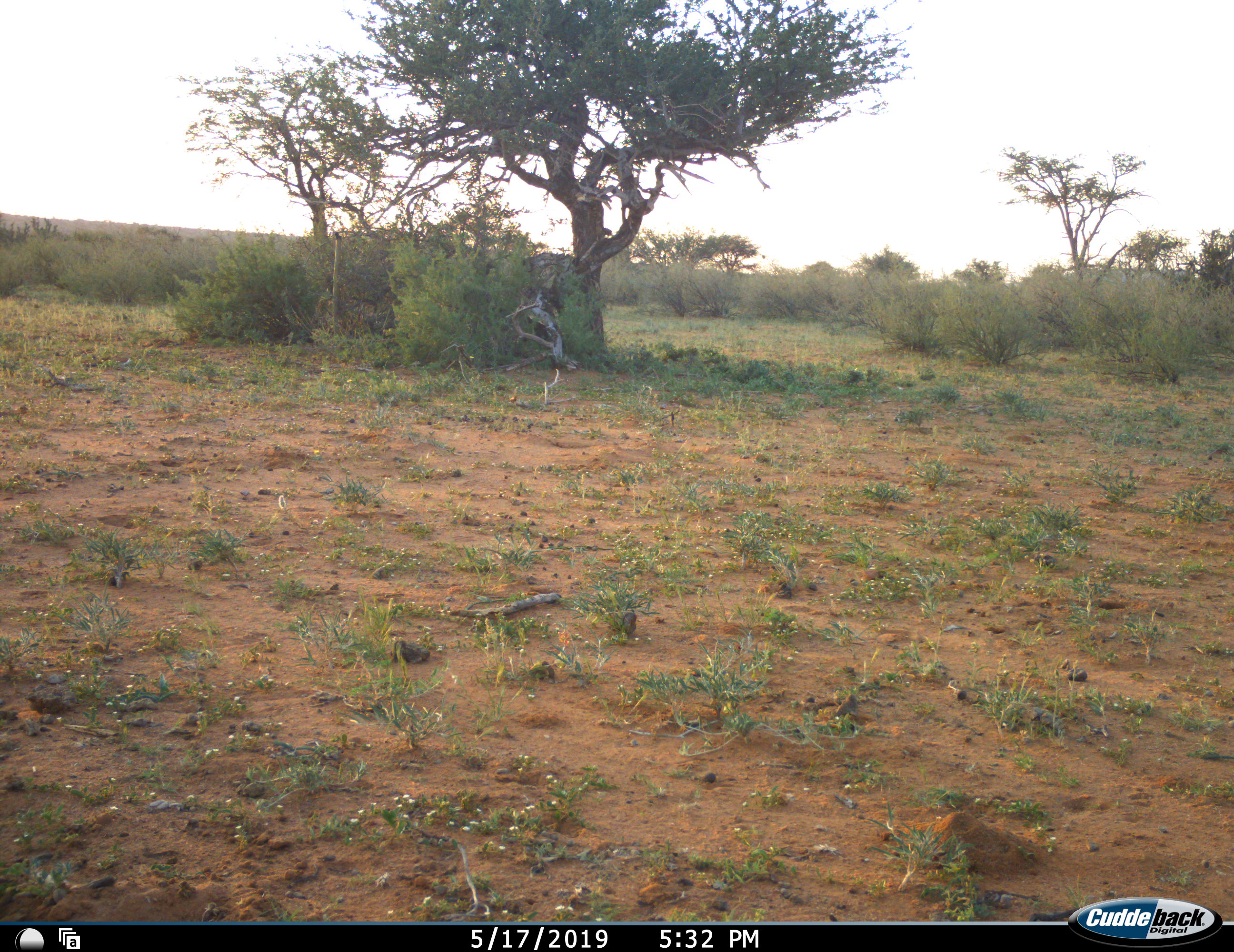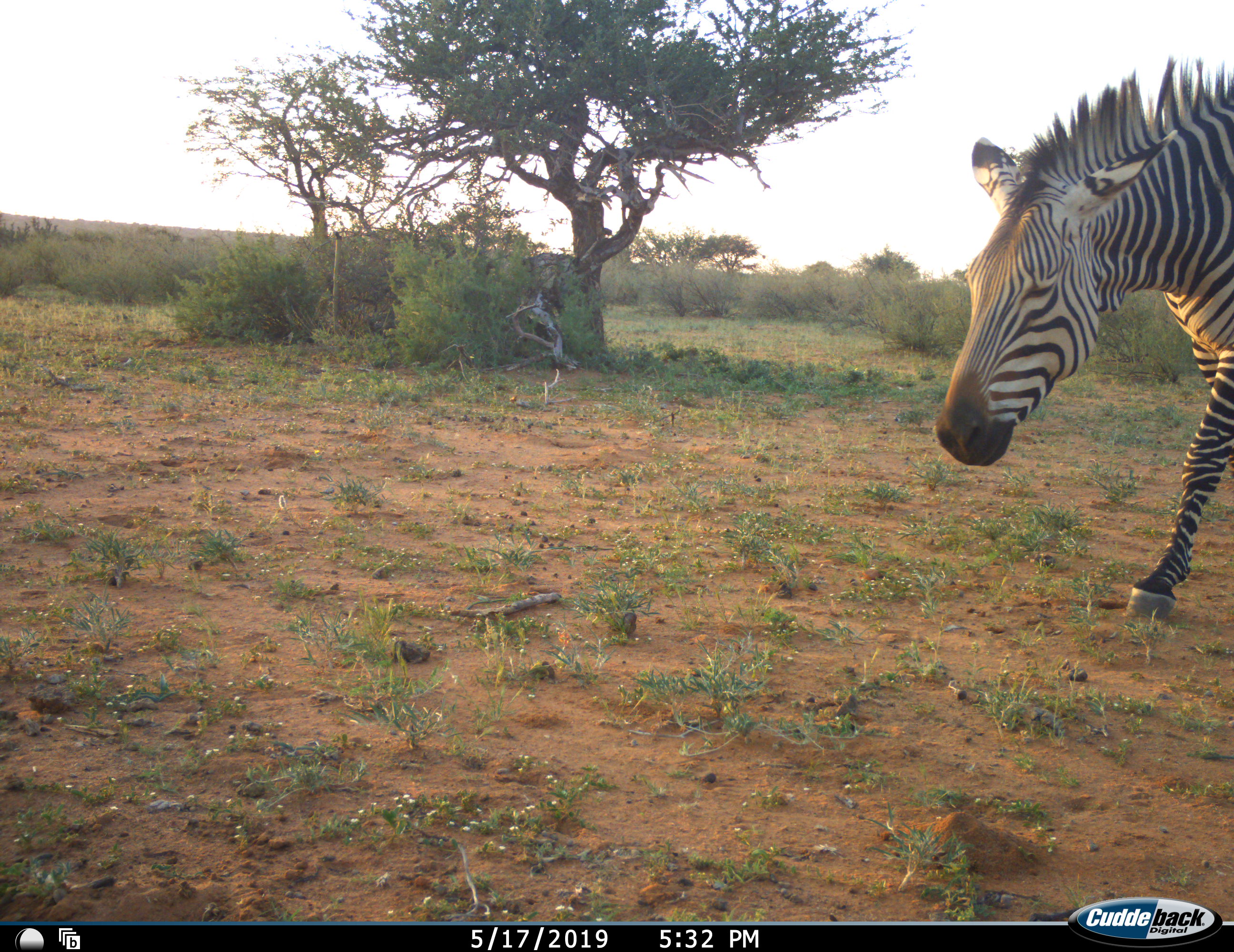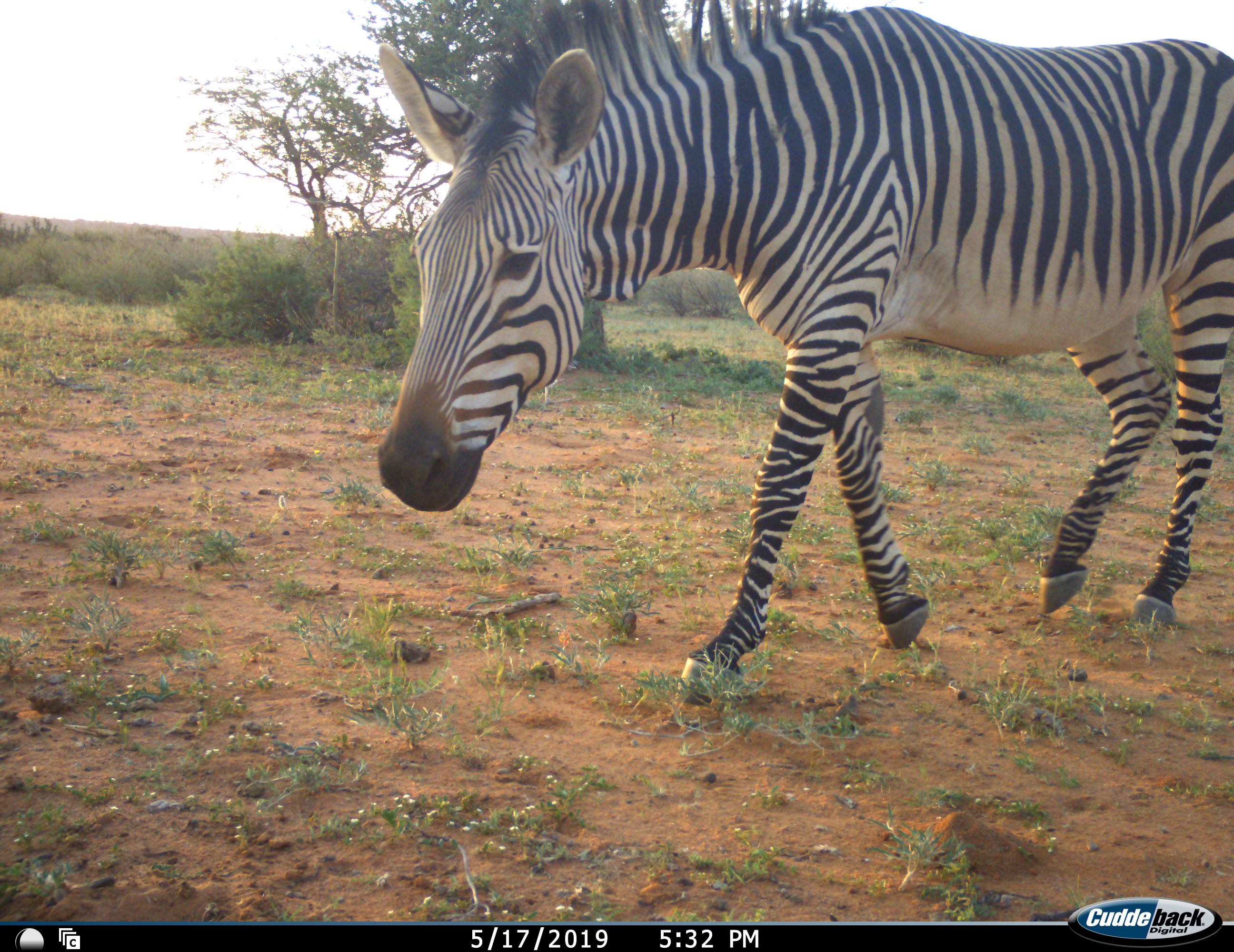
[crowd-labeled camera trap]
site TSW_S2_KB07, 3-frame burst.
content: unidentified animal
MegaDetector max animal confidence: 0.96